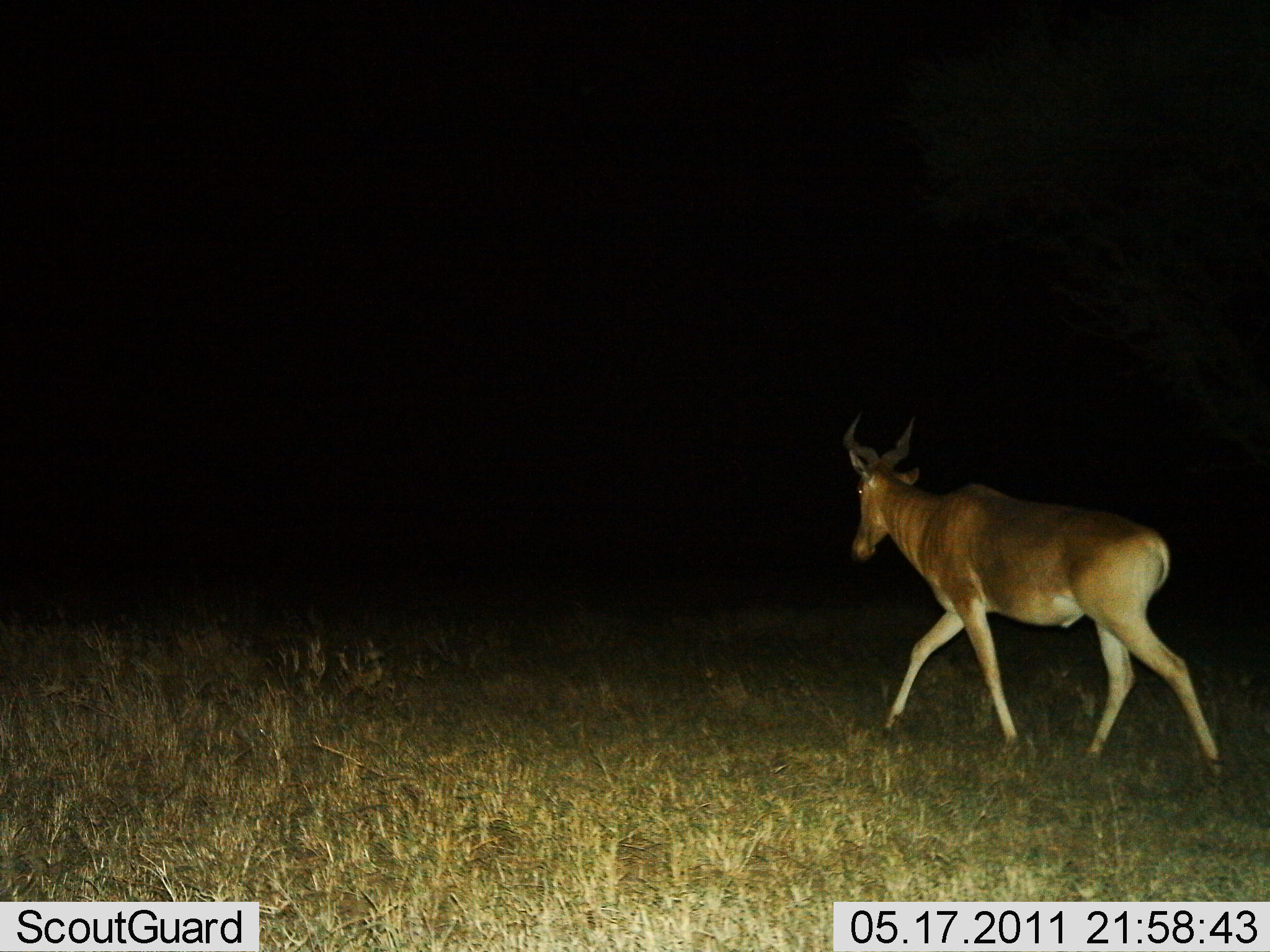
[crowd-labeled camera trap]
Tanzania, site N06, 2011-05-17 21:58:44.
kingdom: Animalia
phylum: Chordata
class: Mammalia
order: Artiodactyla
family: Bovidae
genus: Alcelaphus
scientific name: Alcelaphus buselaphus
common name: hartebeest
Hartebeest (Alcelaphus buselaphus), count 1. Behavior (volunteer vote fractions): standing 10%, resting 0%, moving 90%, interacting 0%. Young present (vote fraction): 0%. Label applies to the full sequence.